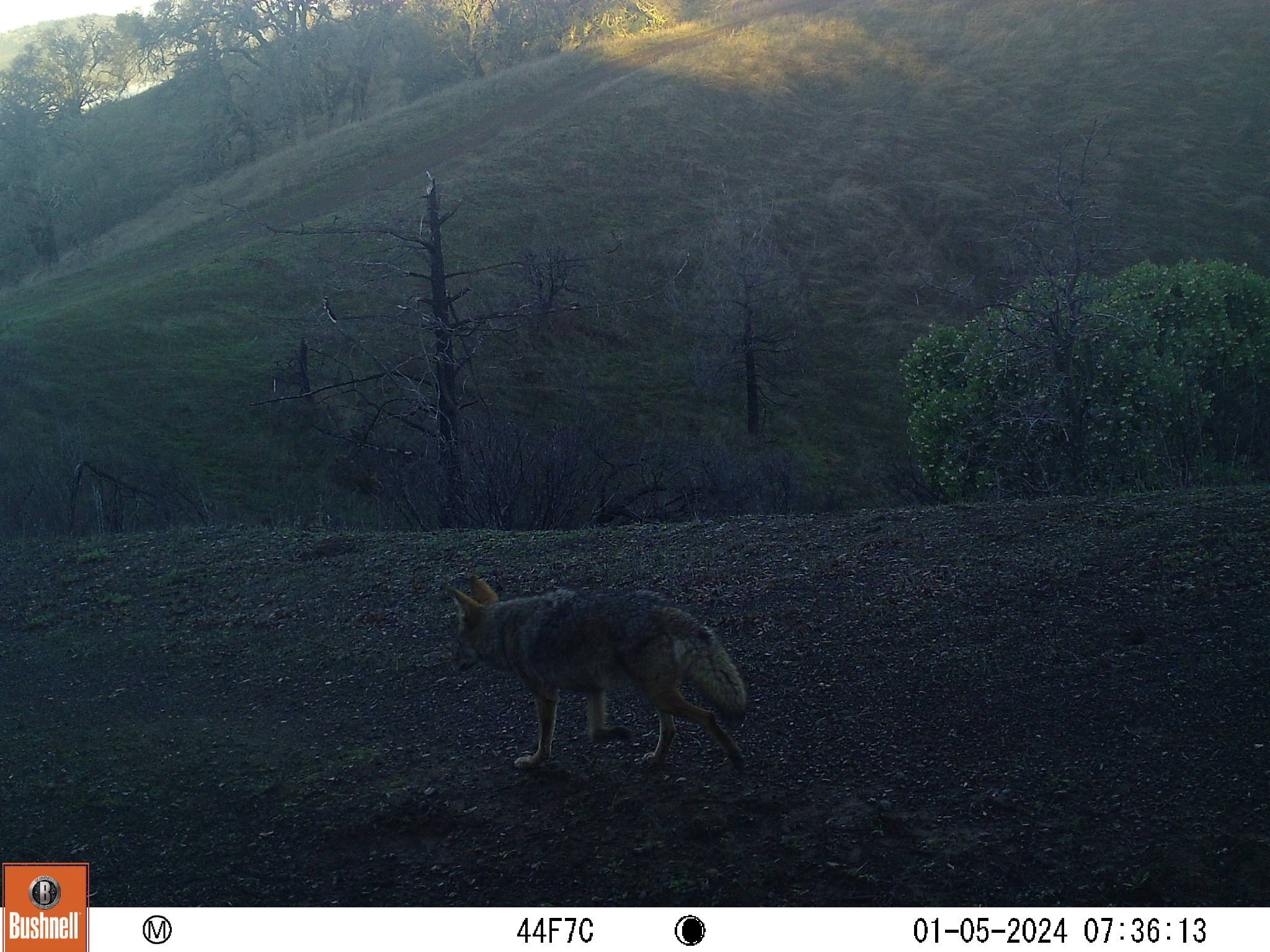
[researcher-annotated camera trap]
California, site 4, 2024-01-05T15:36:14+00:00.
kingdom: Animalia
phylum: Chordata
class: Mammalia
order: Carnivora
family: Canidae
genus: Canis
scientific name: Canis latrans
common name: coyote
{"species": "coyote (Canis latrans)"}